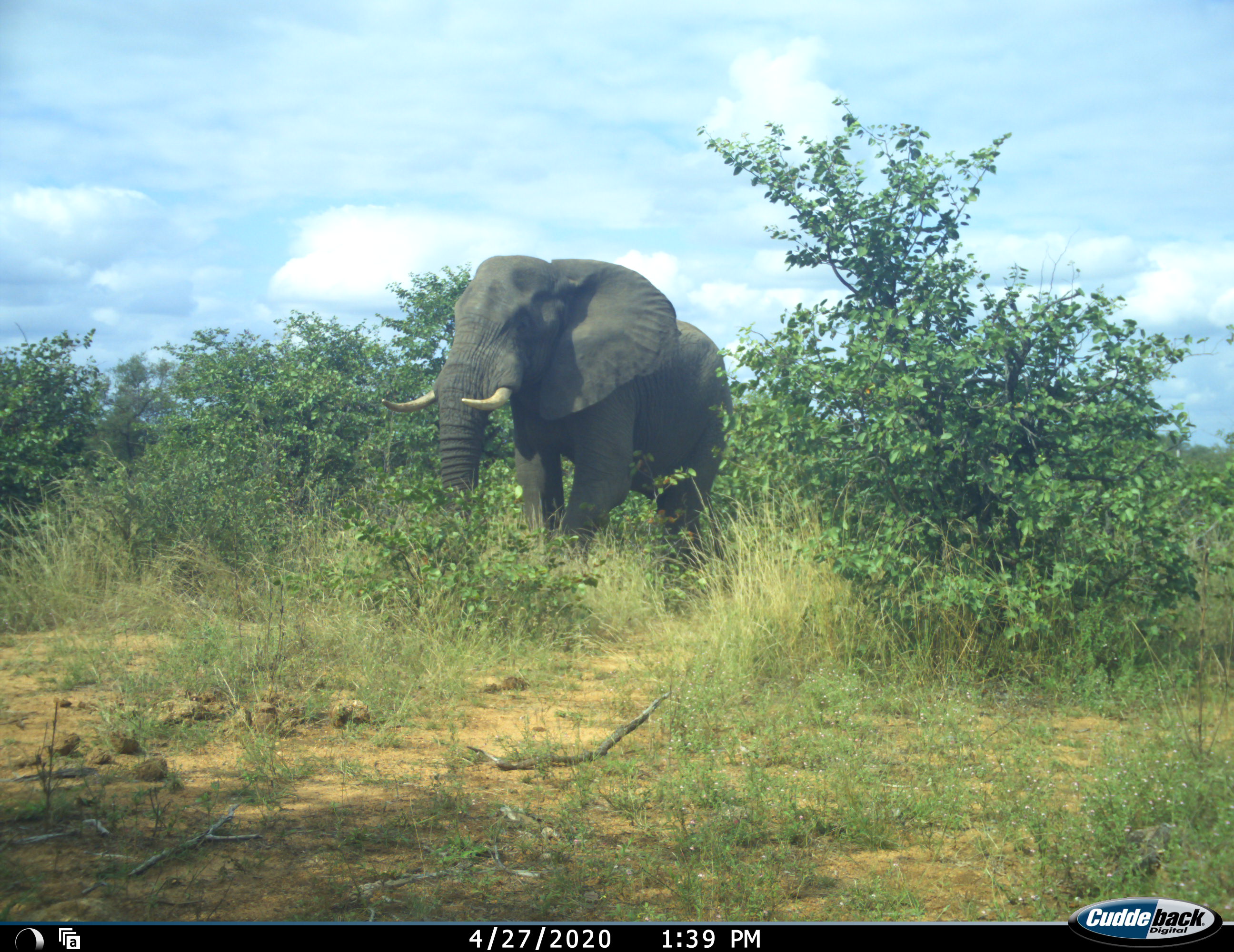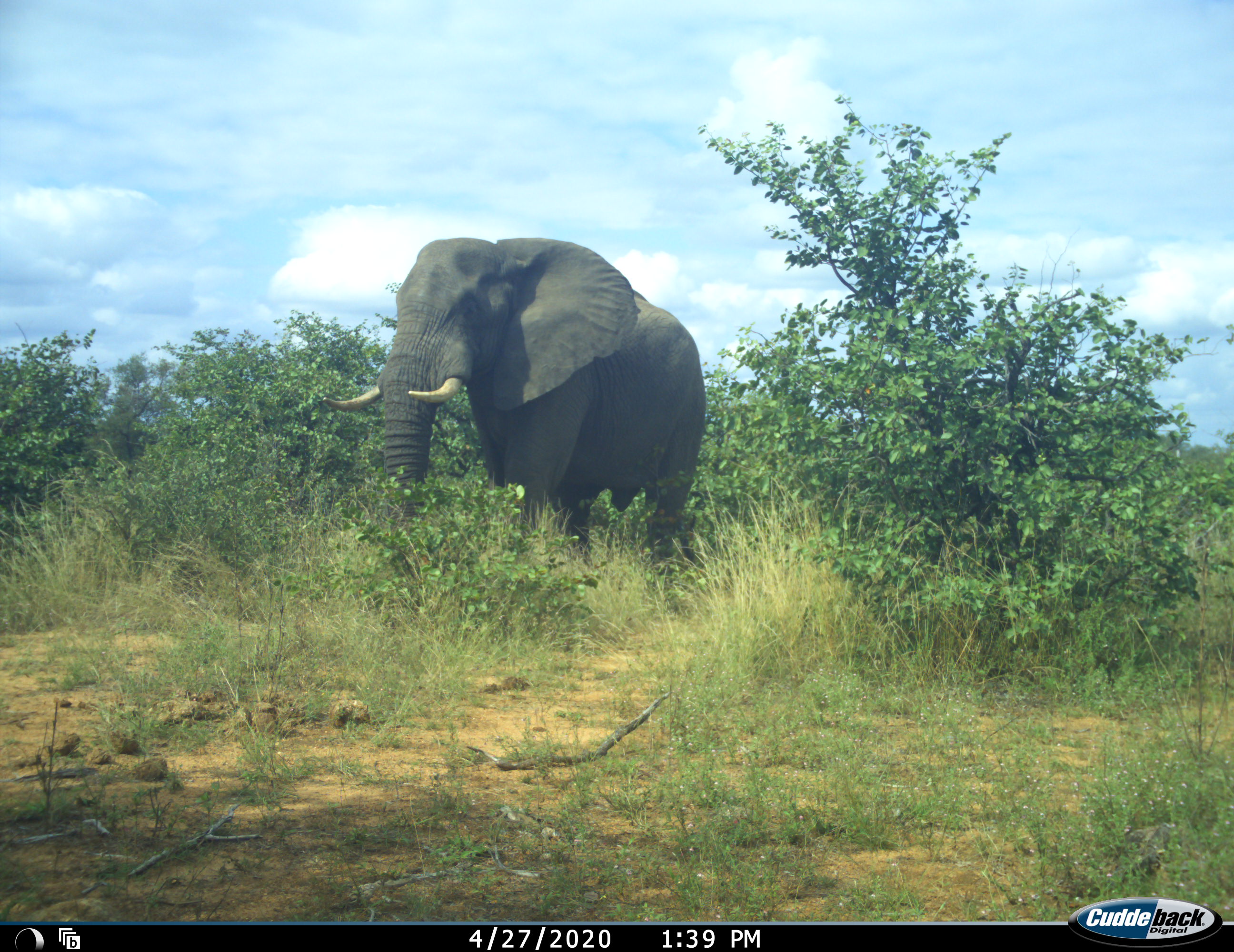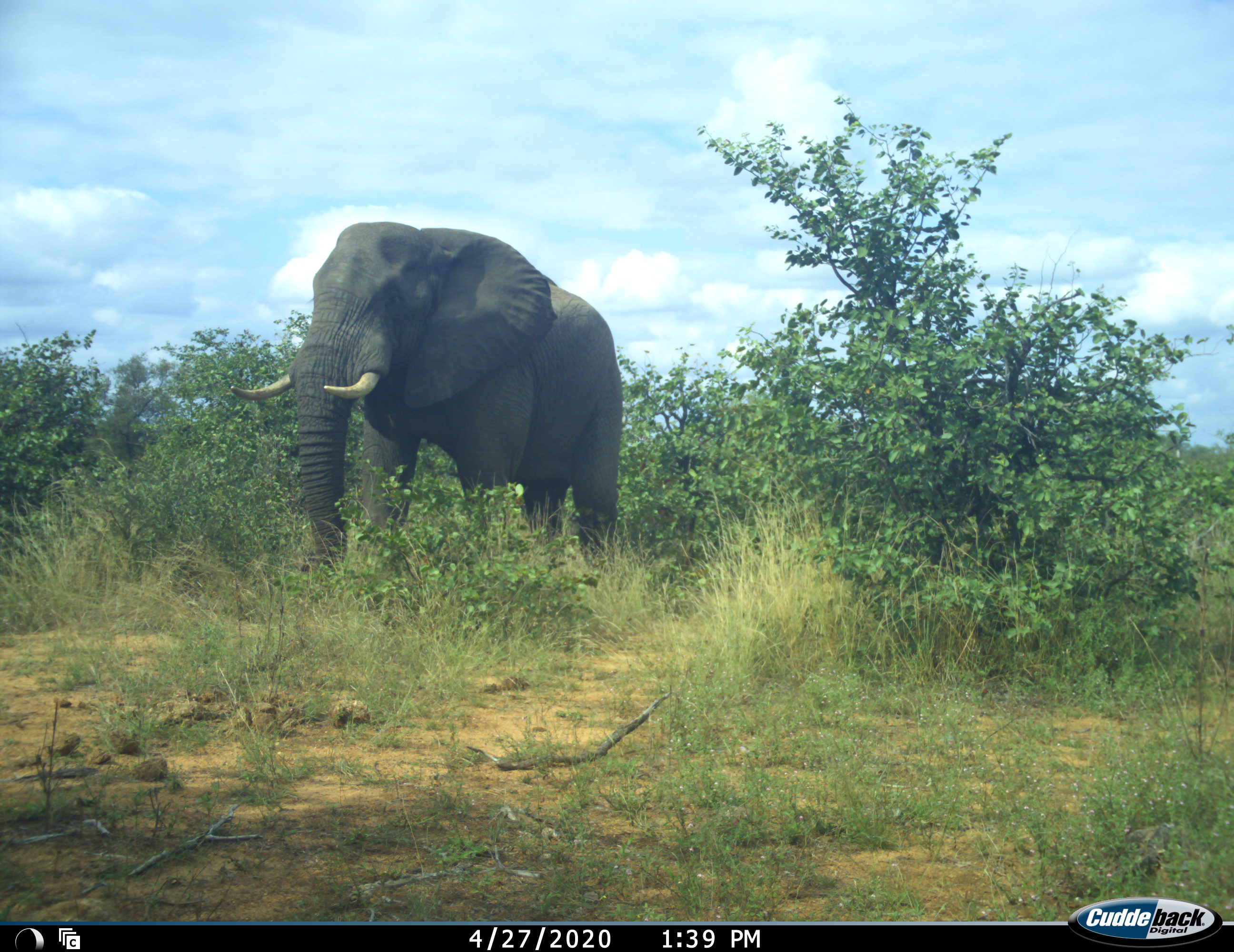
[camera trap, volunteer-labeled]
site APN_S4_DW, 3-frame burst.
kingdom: Animalia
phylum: Chordata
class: Mammalia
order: Proboscidea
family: Elephantidae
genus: Loxodonta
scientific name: Loxodonta africana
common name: african bush elephant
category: elephant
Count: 1.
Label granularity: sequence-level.